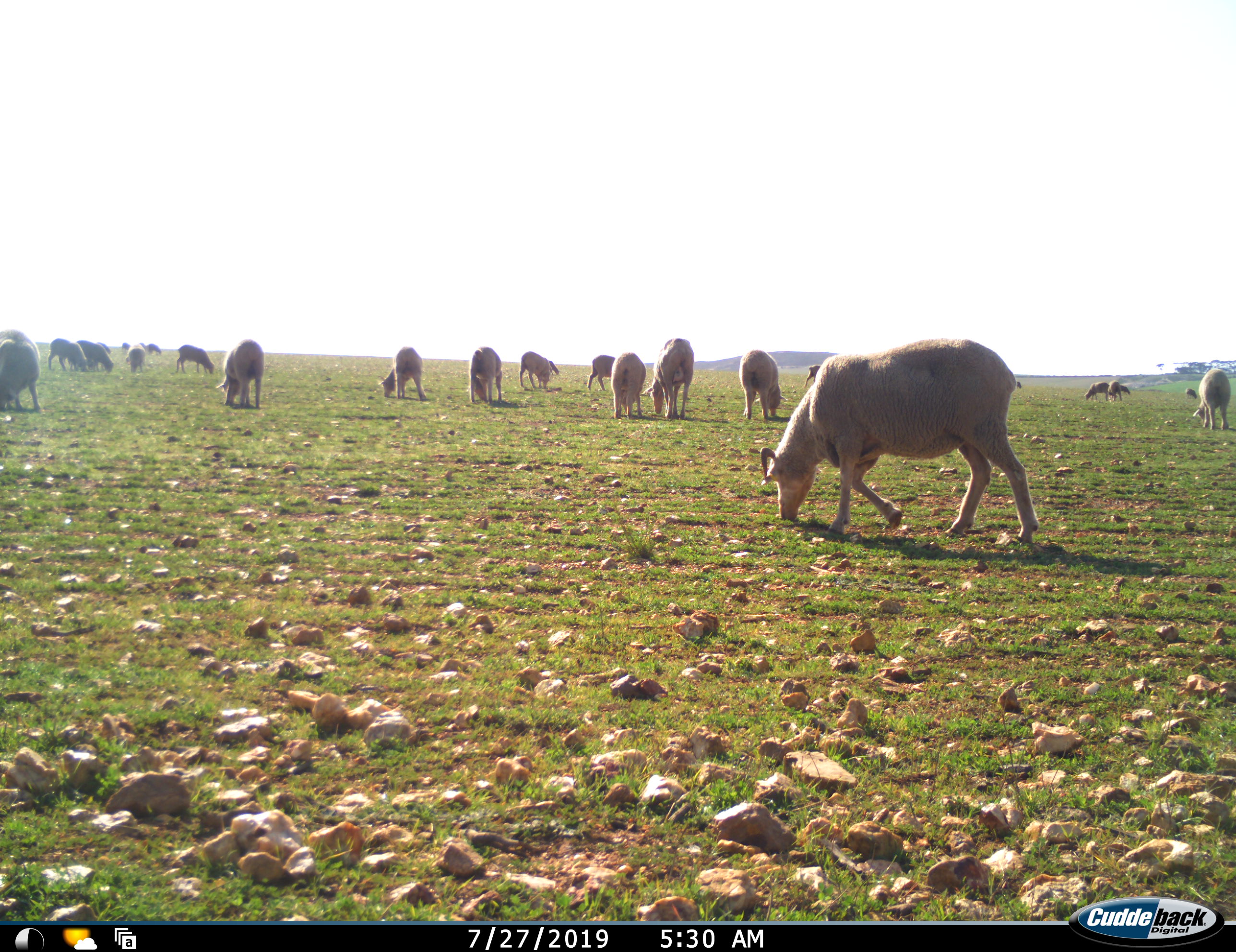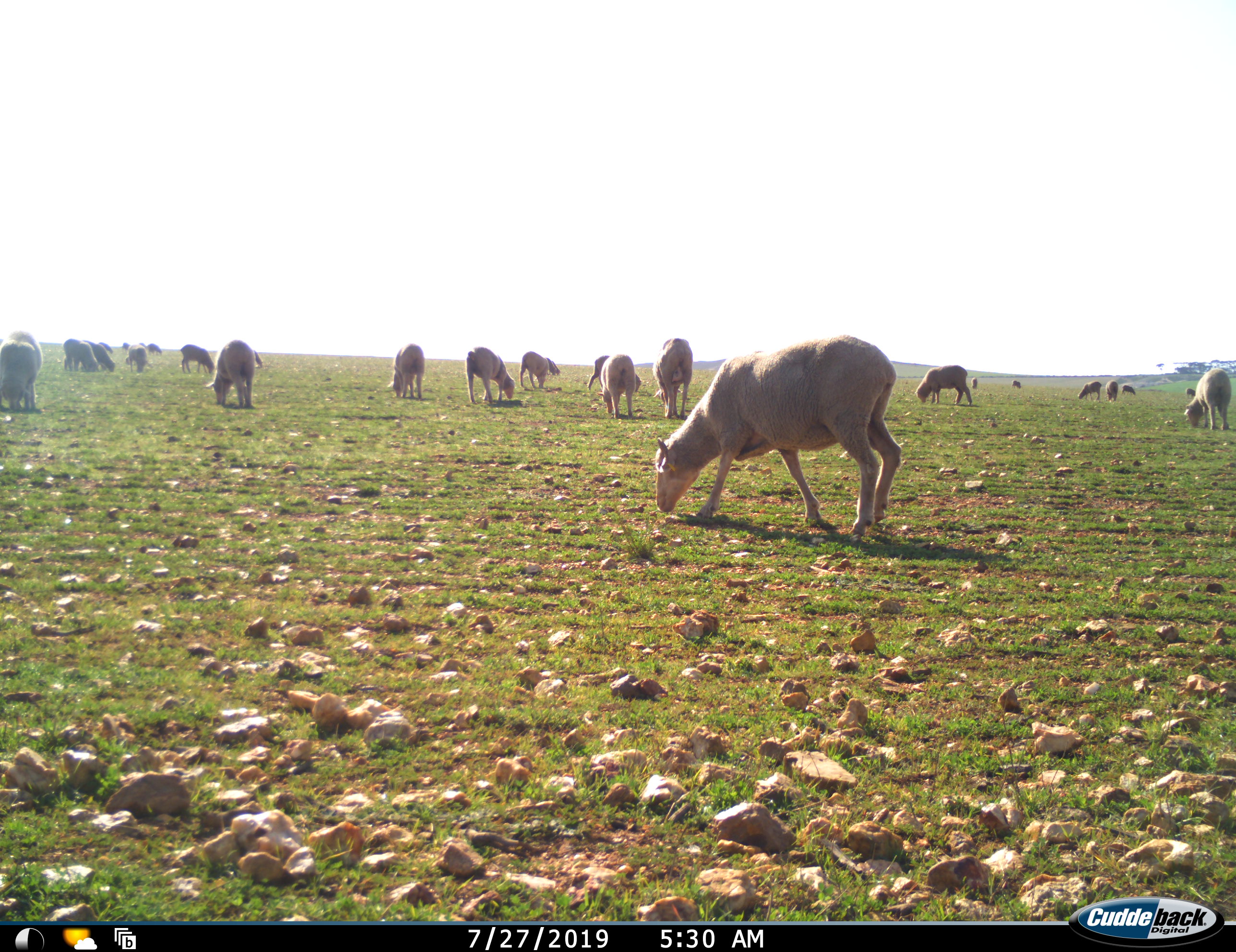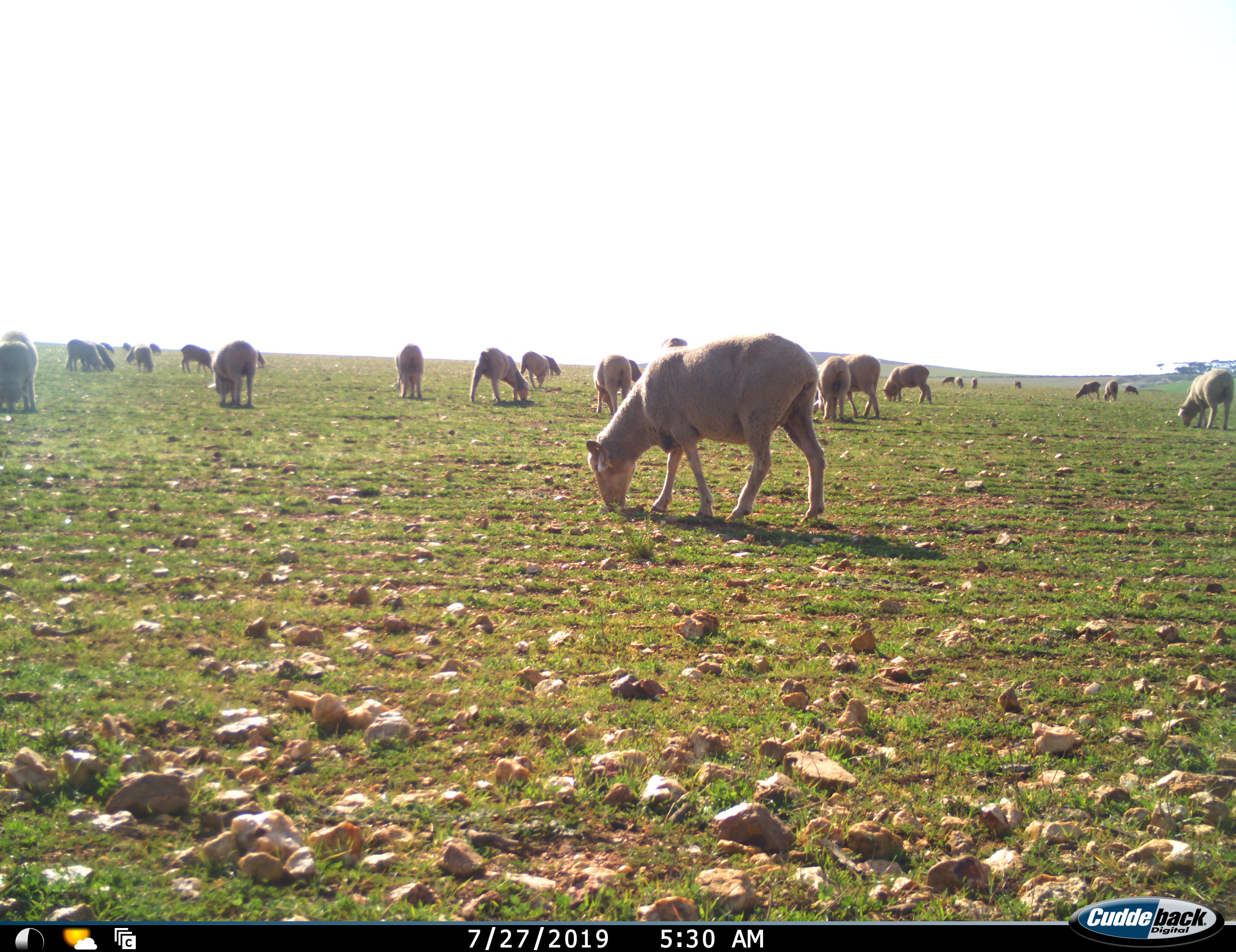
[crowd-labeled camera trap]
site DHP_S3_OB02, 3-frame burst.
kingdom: Animalia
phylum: Chordata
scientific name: Vertebrata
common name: domestic animal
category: domesticanimal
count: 11-50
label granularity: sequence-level